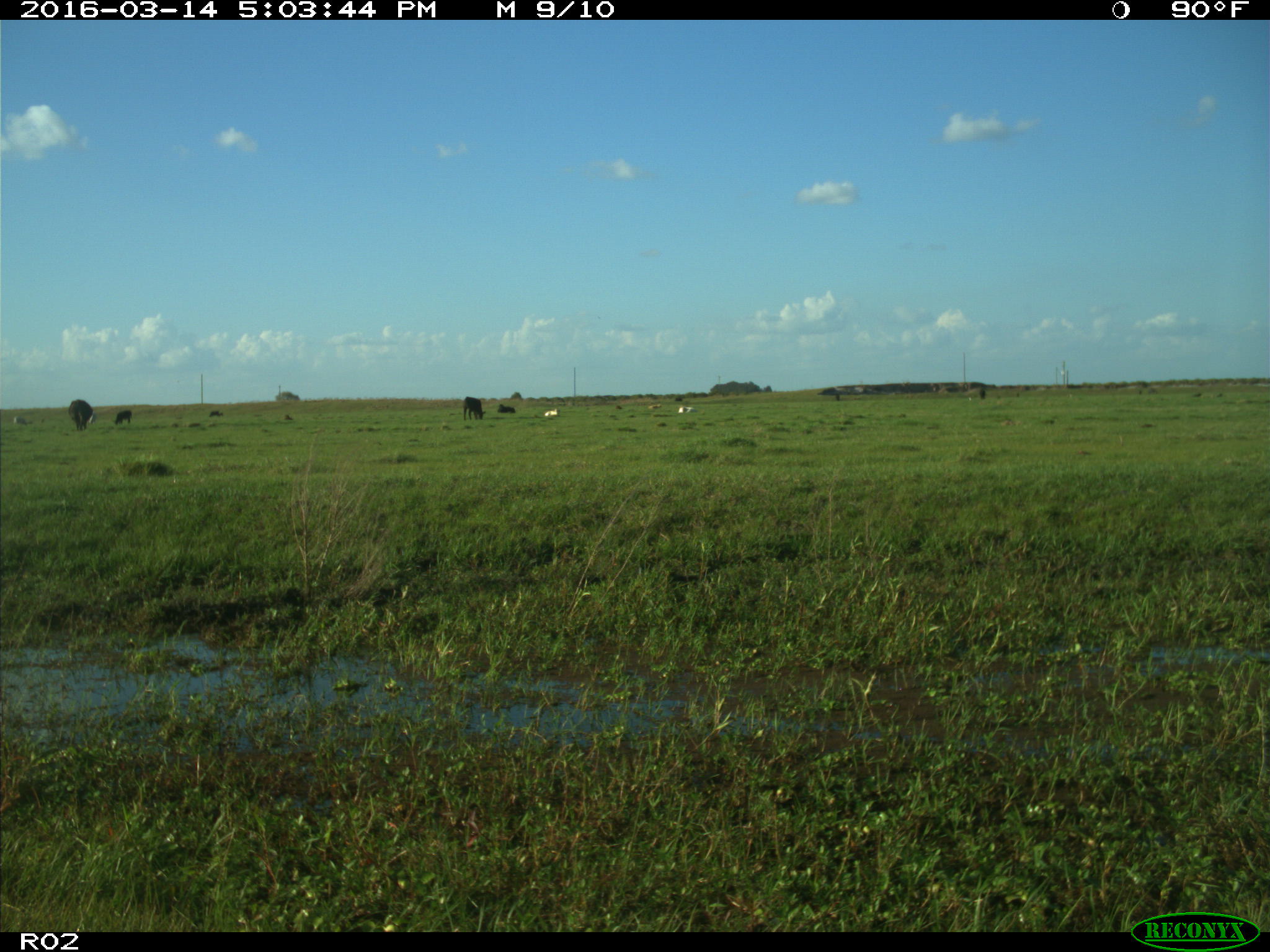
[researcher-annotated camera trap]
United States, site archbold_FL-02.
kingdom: Animalia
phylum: Chordata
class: Mammalia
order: Artiodactyla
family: Bovidae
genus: Bos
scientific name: Bos taurus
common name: domestic cow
Bos taurus (domestic cow).